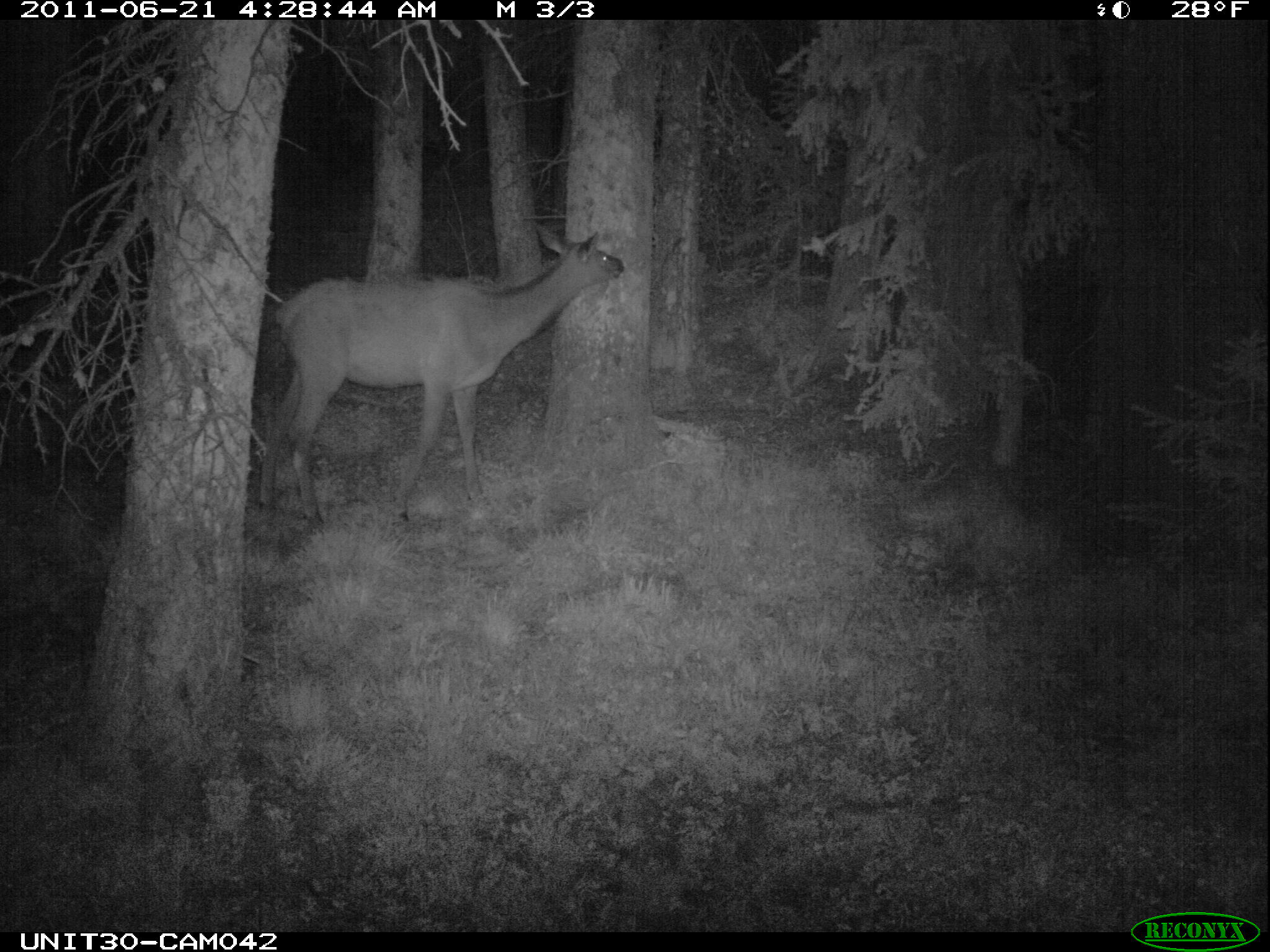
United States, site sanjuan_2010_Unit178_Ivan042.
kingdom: Animalia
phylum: Chordata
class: Mammalia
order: Artiodactyla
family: Cervidae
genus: Cervus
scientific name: Cervus elaphus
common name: red deer